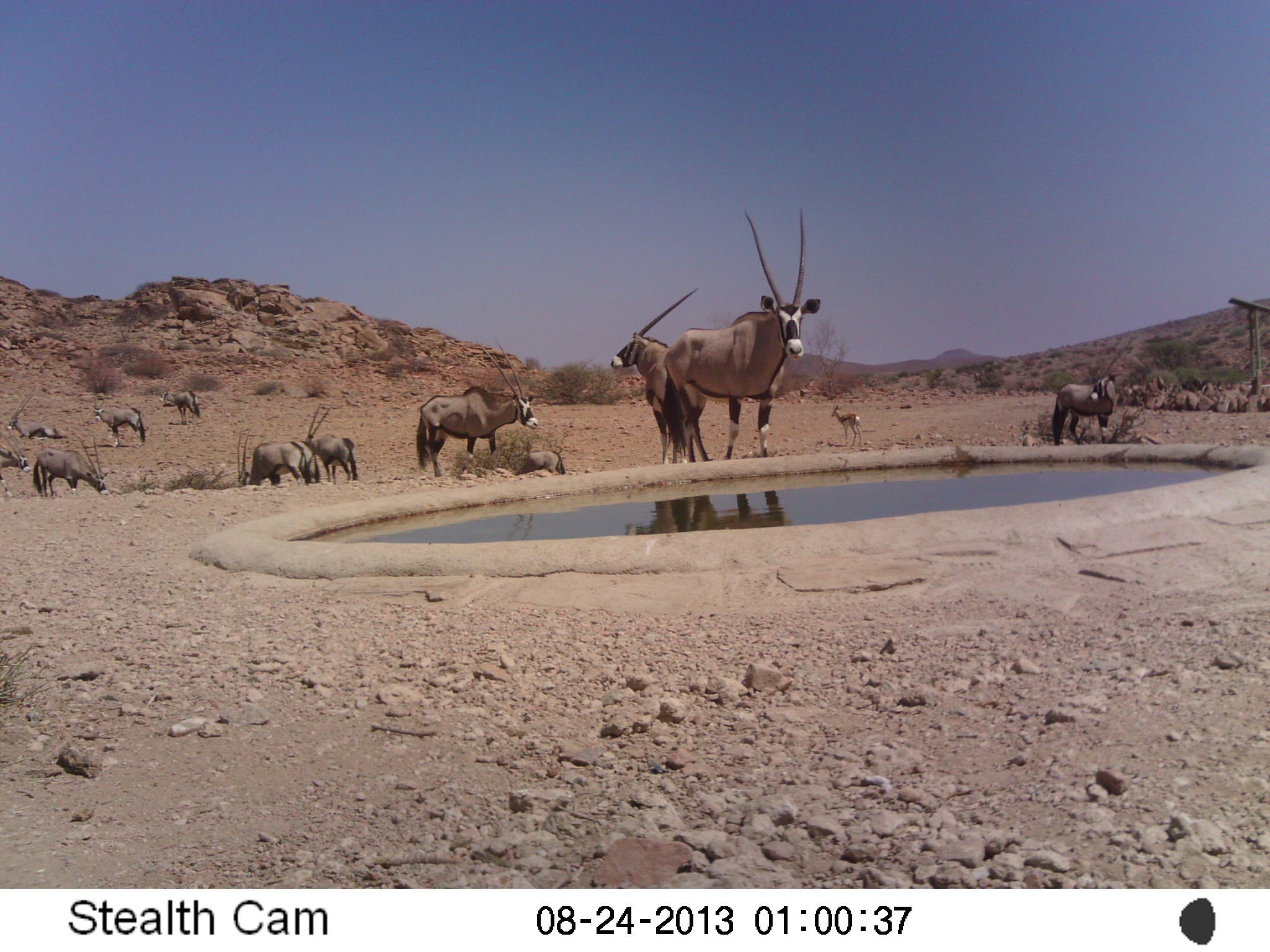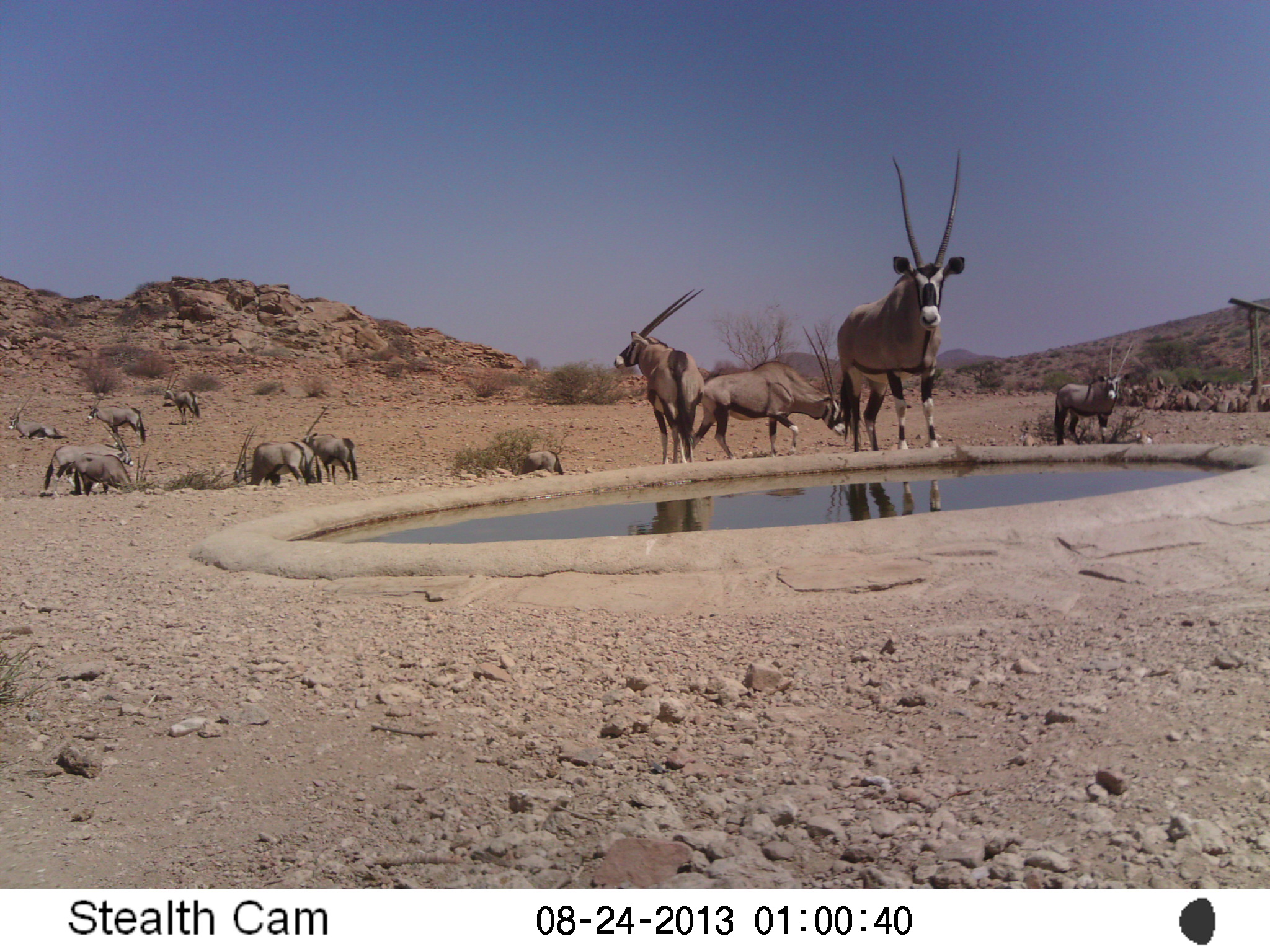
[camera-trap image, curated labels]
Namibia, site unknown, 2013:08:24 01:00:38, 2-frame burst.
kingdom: Animalia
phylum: Chordata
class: Mammalia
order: Artiodactyla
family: Bovidae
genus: Oryx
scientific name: Oryx gazella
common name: gemsbok